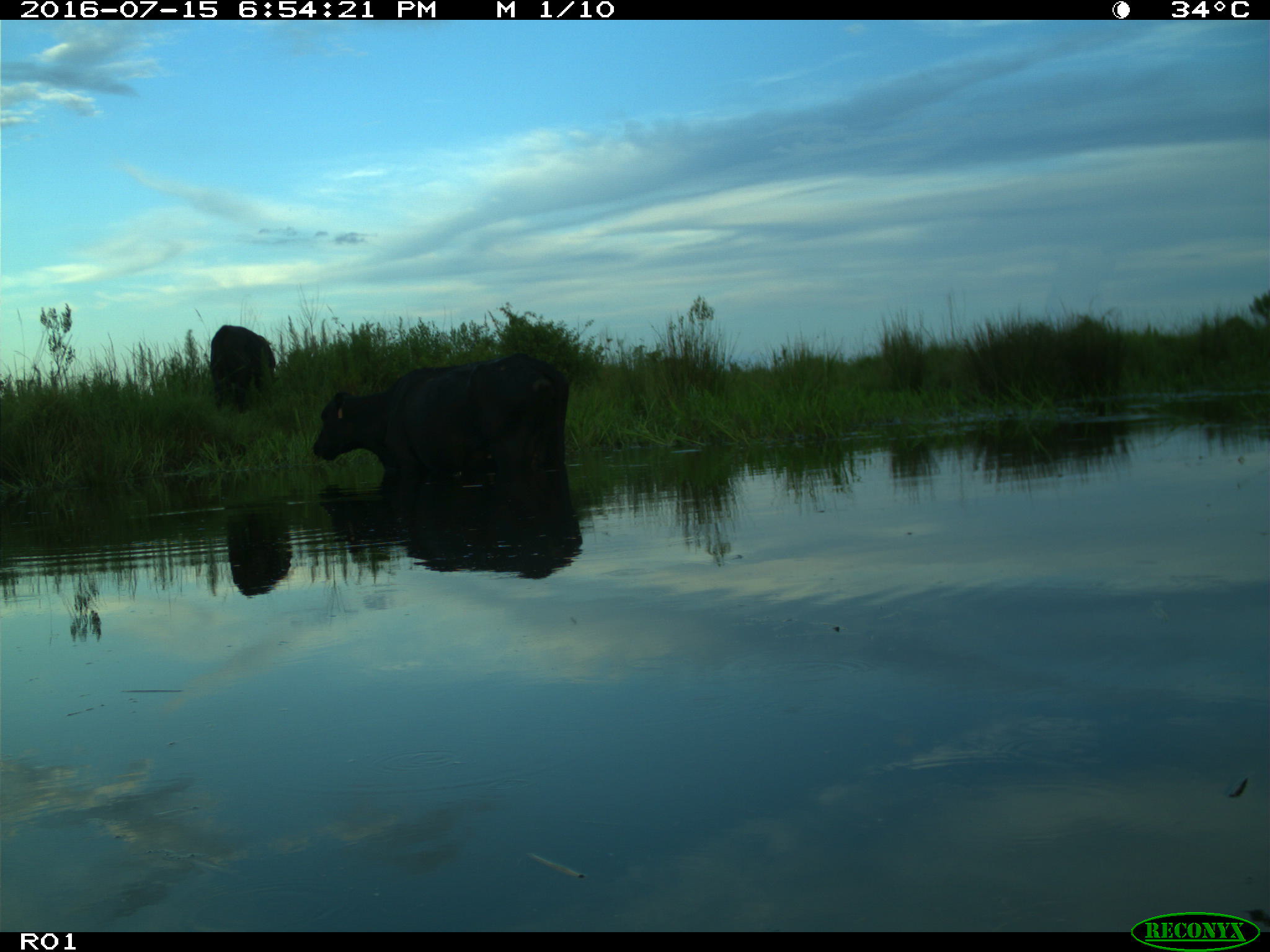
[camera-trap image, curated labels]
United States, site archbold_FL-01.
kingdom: Animalia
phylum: Chordata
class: Mammalia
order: Artiodactyla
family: Bovidae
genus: Bos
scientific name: Bos taurus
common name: domestic cow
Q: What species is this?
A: Bos taurus (domestic cow).